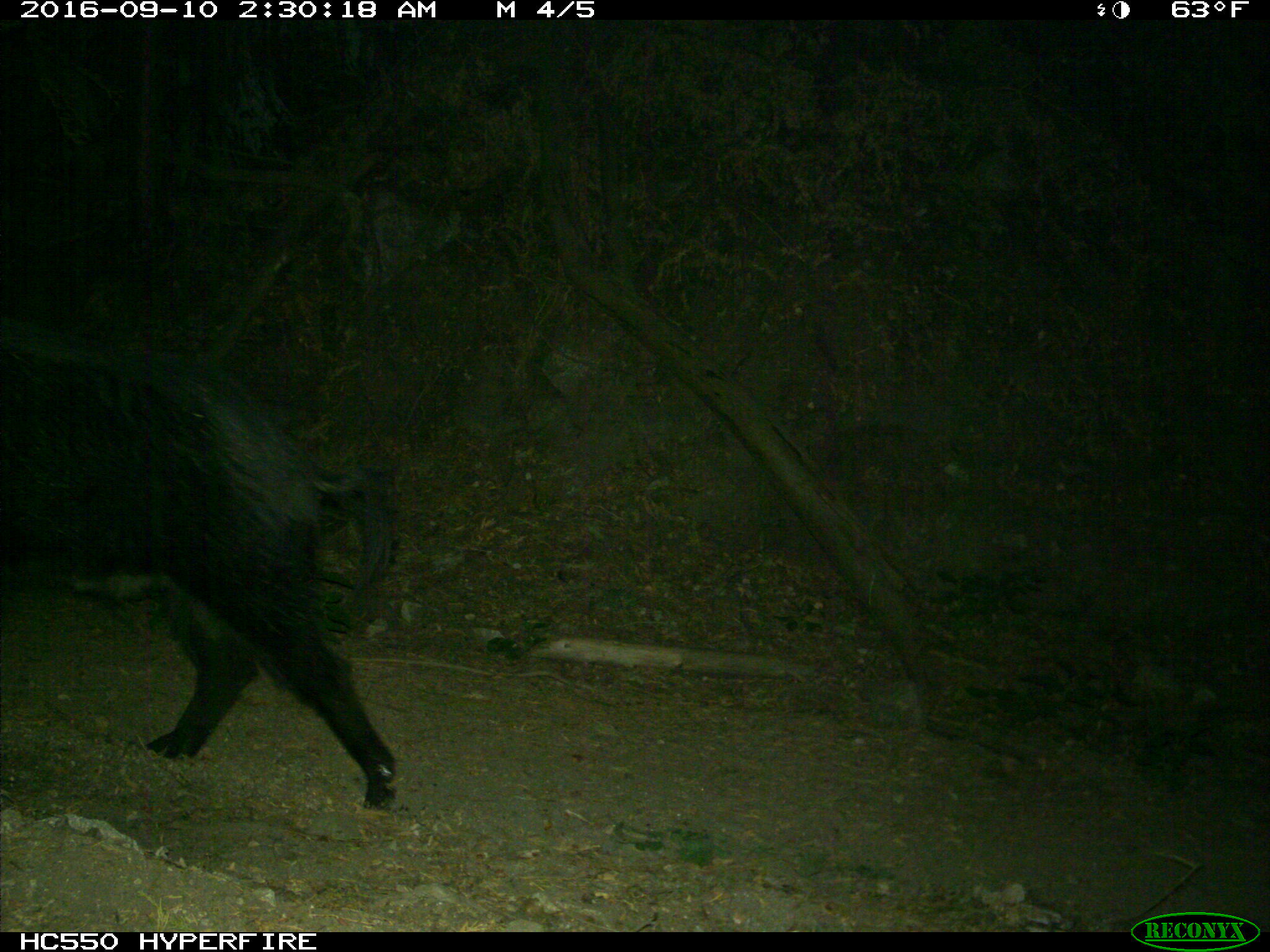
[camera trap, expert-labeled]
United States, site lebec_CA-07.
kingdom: Animalia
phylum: Chordata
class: Mammalia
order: Artiodactyla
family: Suidae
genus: Sus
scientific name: Sus scrofa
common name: wild boar